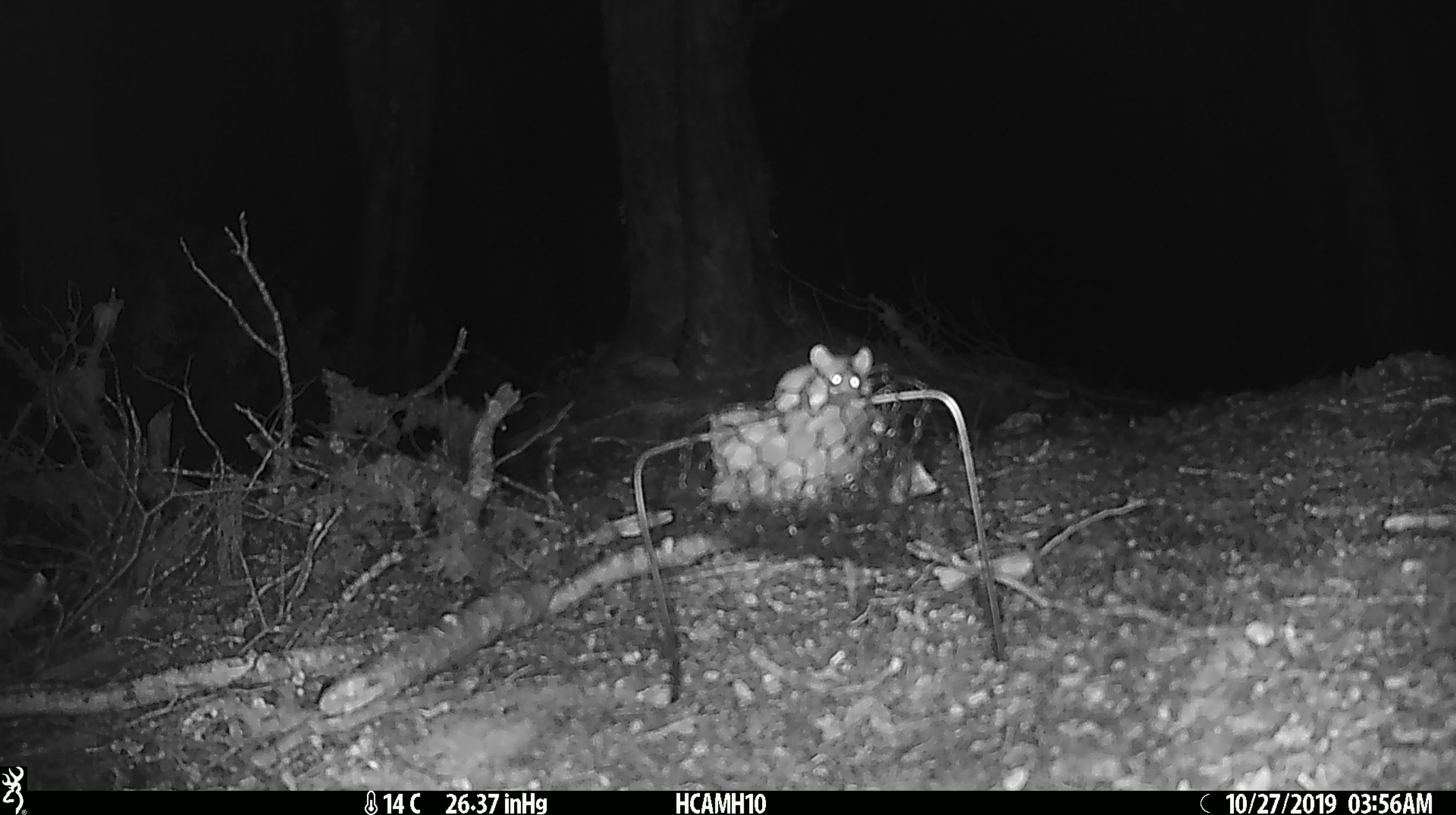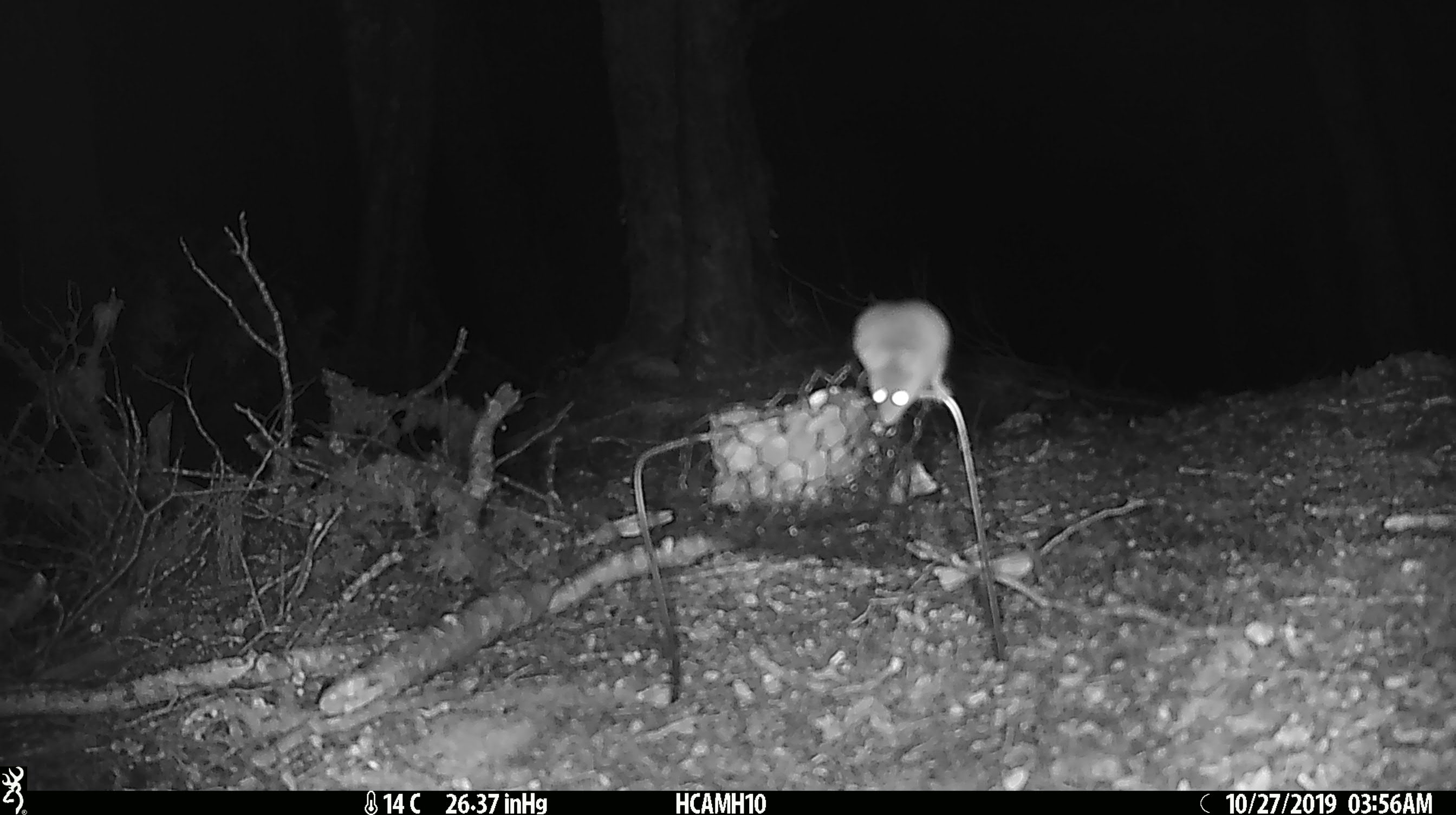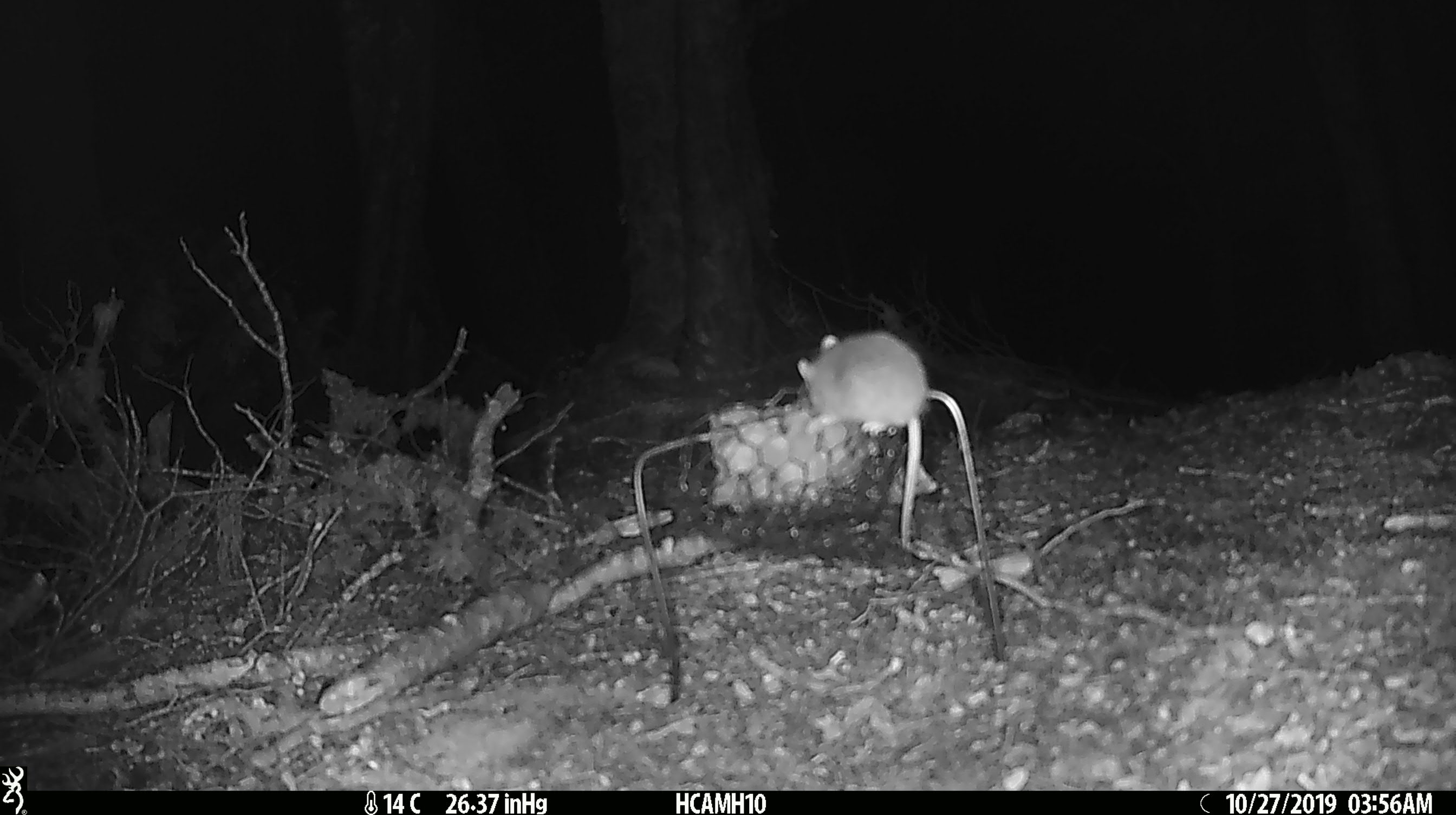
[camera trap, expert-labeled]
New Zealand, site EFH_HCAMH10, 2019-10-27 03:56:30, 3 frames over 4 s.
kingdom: Animalia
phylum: Chordata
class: Mammalia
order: Rodentia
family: Muridae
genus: Mus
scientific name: Mus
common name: mouse